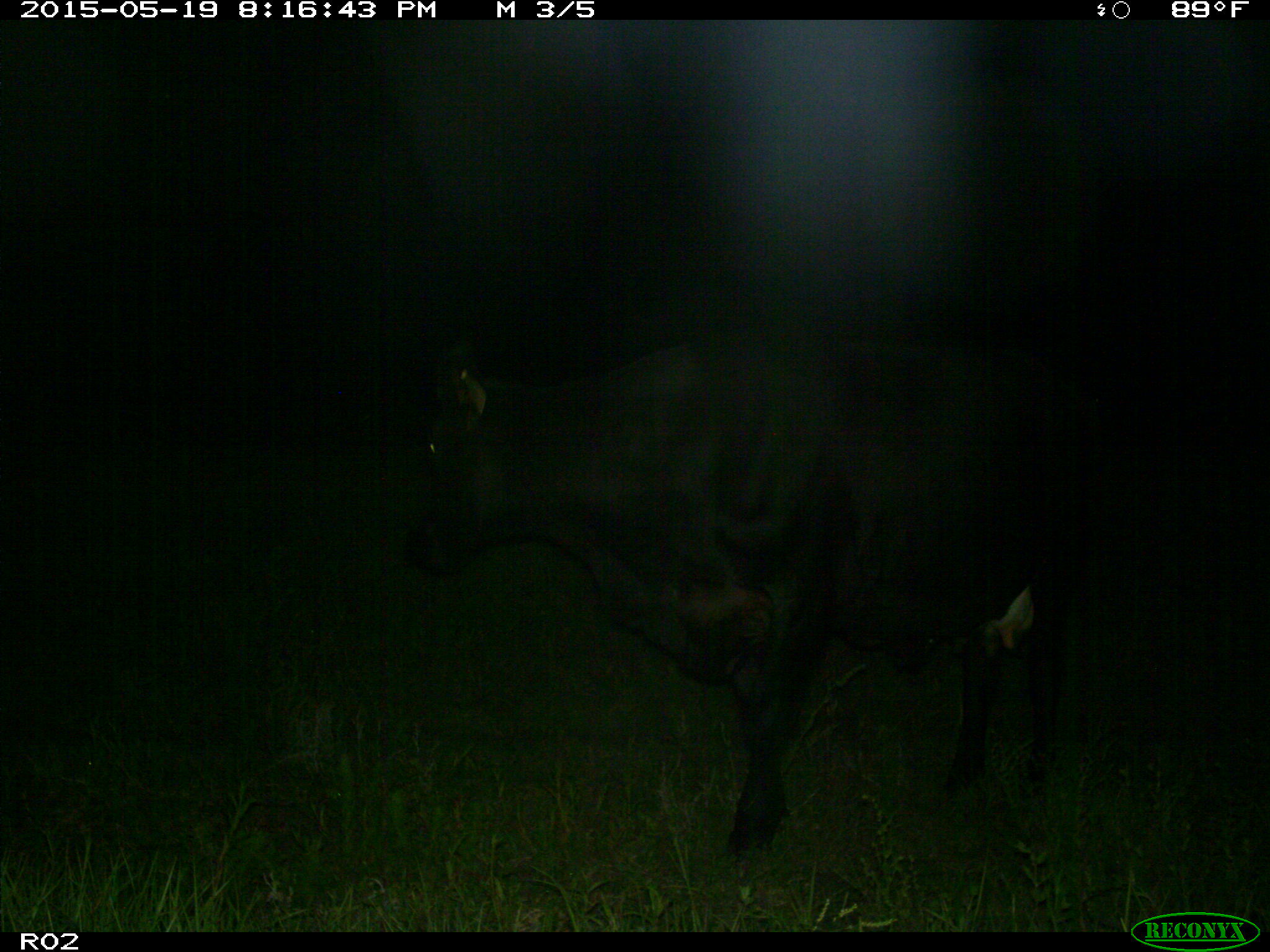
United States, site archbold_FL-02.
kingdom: Animalia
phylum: Chordata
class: Mammalia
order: Artiodactyla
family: Bovidae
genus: Bos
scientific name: Bos taurus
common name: domestic cow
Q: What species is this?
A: Bos taurus (domestic cow).